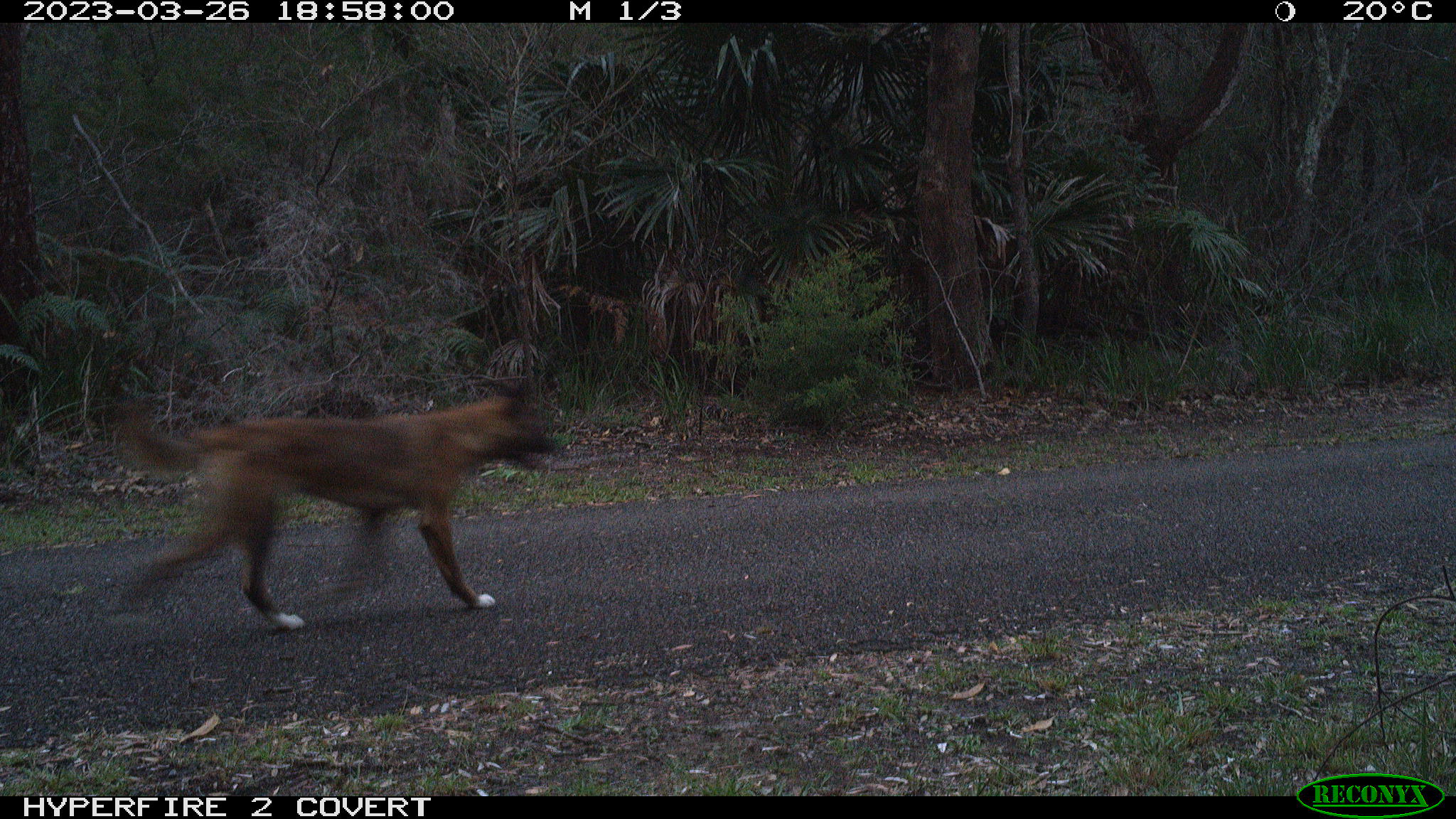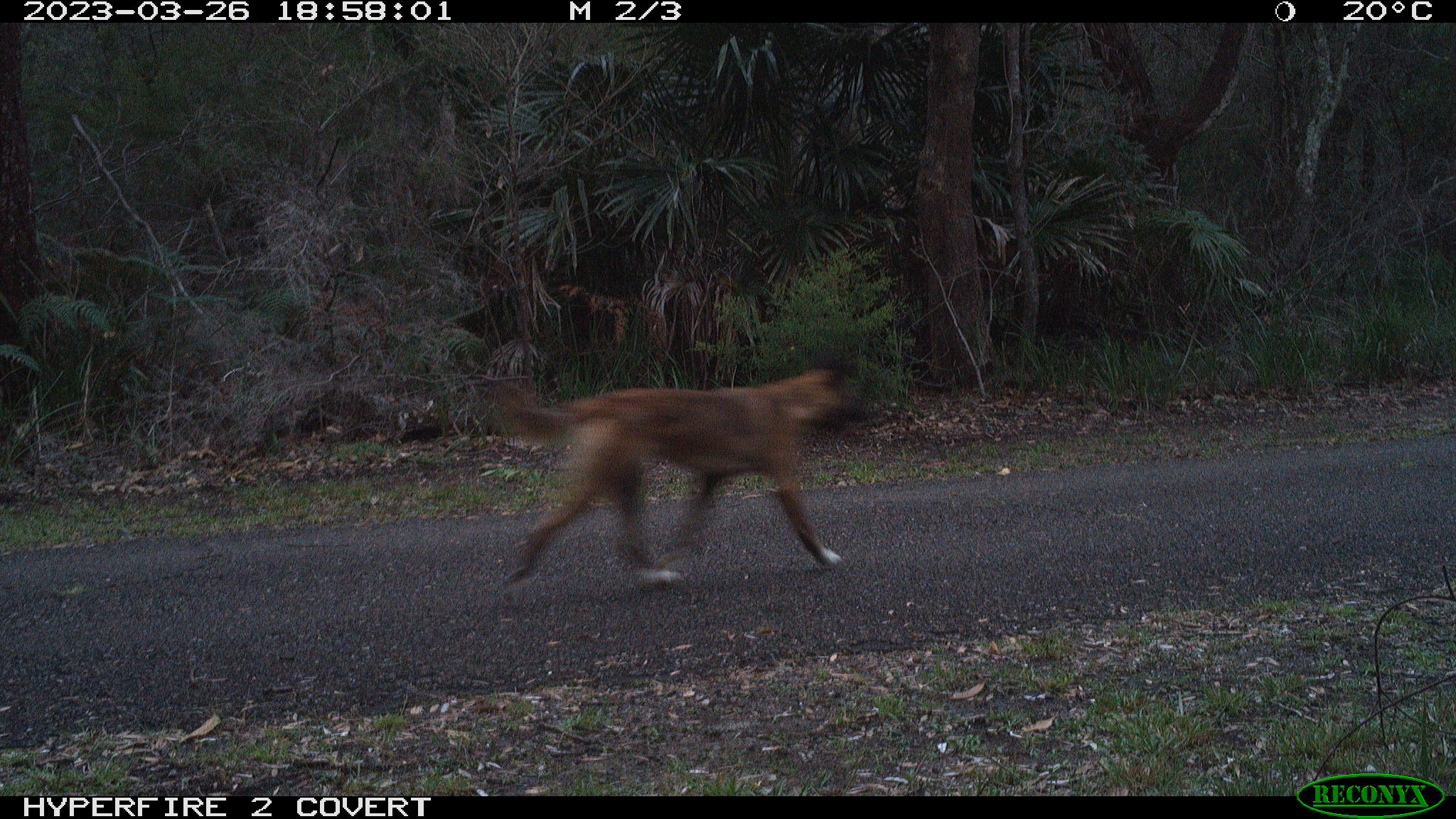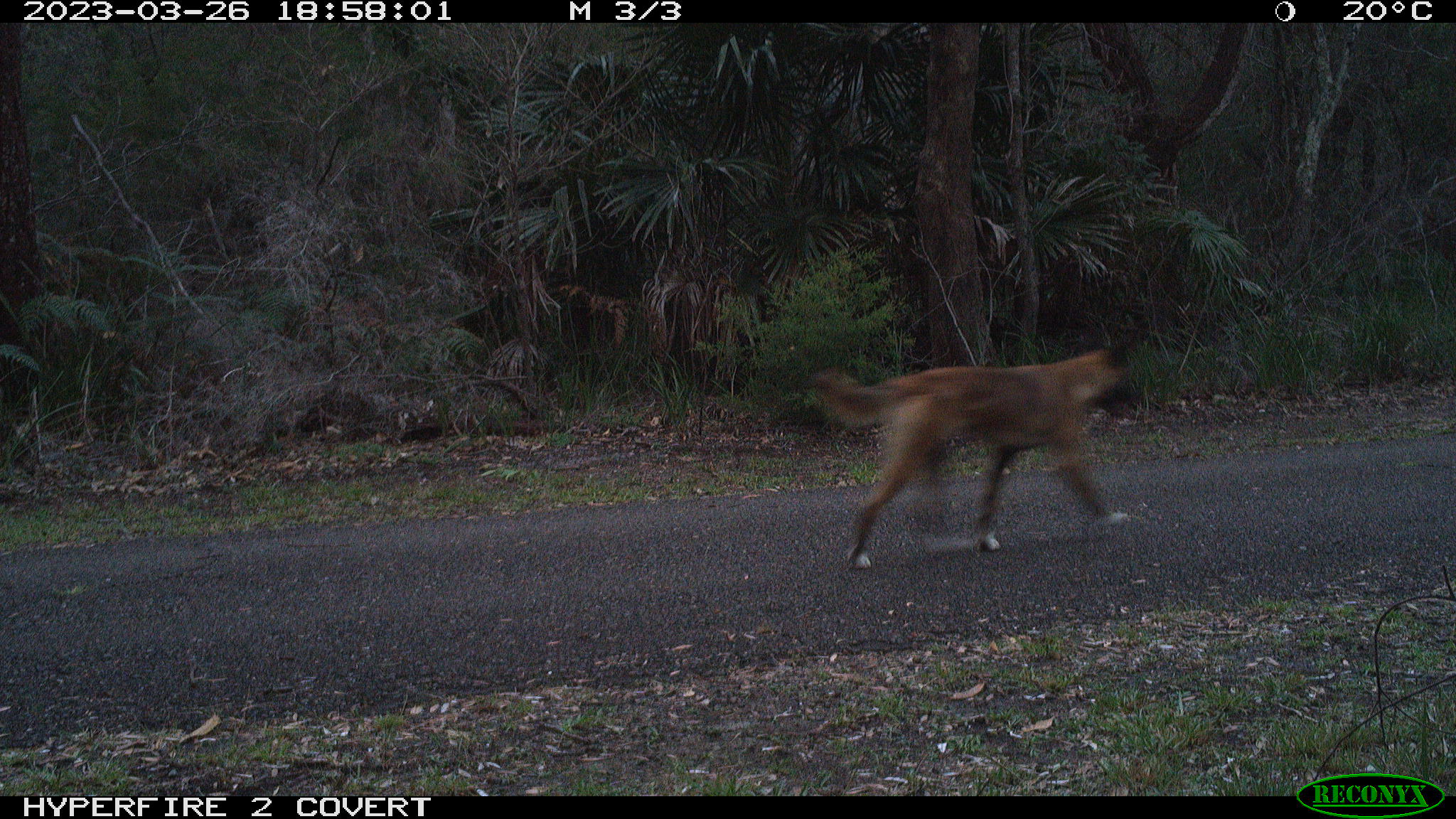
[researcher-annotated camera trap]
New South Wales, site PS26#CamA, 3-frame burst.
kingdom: Animalia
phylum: Chordata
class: Mammalia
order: Carnivora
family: Canidae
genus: Canis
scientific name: Canis familiaris dingo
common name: dingo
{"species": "dingo (Canis familiaris dingo)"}